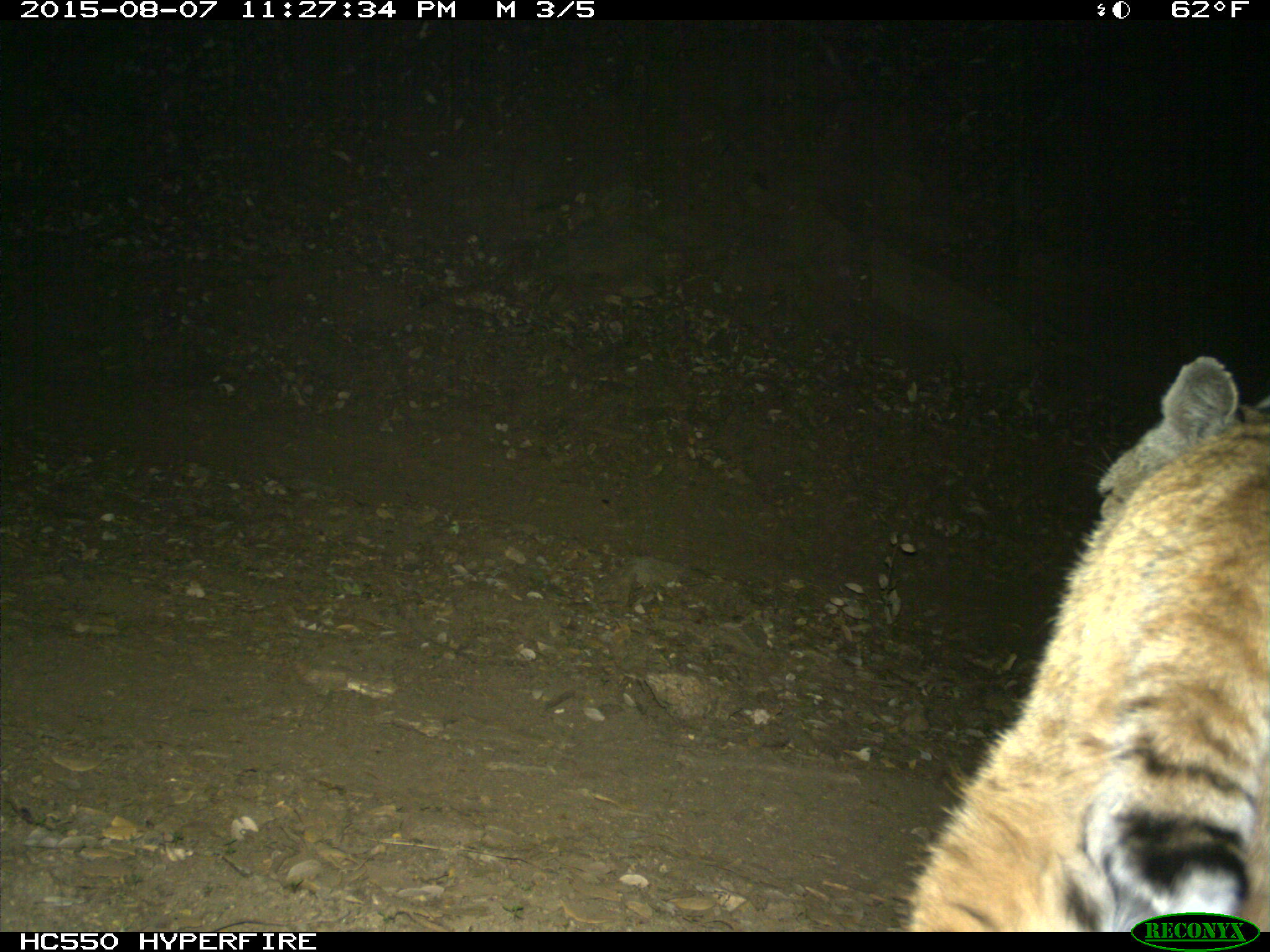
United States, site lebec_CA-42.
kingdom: Animalia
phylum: Chordata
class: Mammalia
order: Carnivora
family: Felidae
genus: Lynx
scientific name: Lynx rufus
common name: bobcat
Lynx rufus (bobcat).